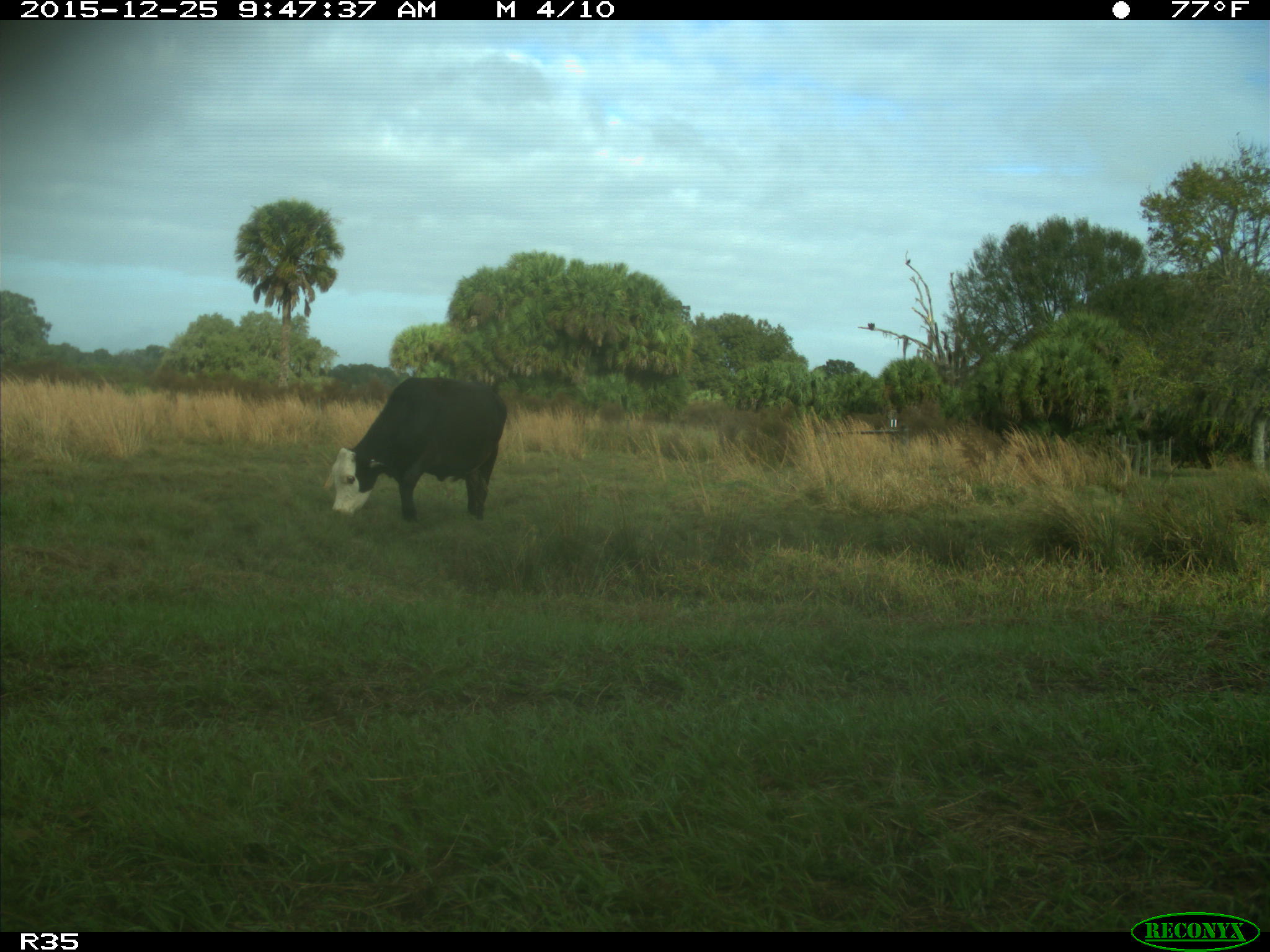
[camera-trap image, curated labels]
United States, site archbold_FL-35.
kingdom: Animalia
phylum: Chordata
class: Mammalia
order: Artiodactyla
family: Bovidae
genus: Bos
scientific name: Bos taurus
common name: domestic cow